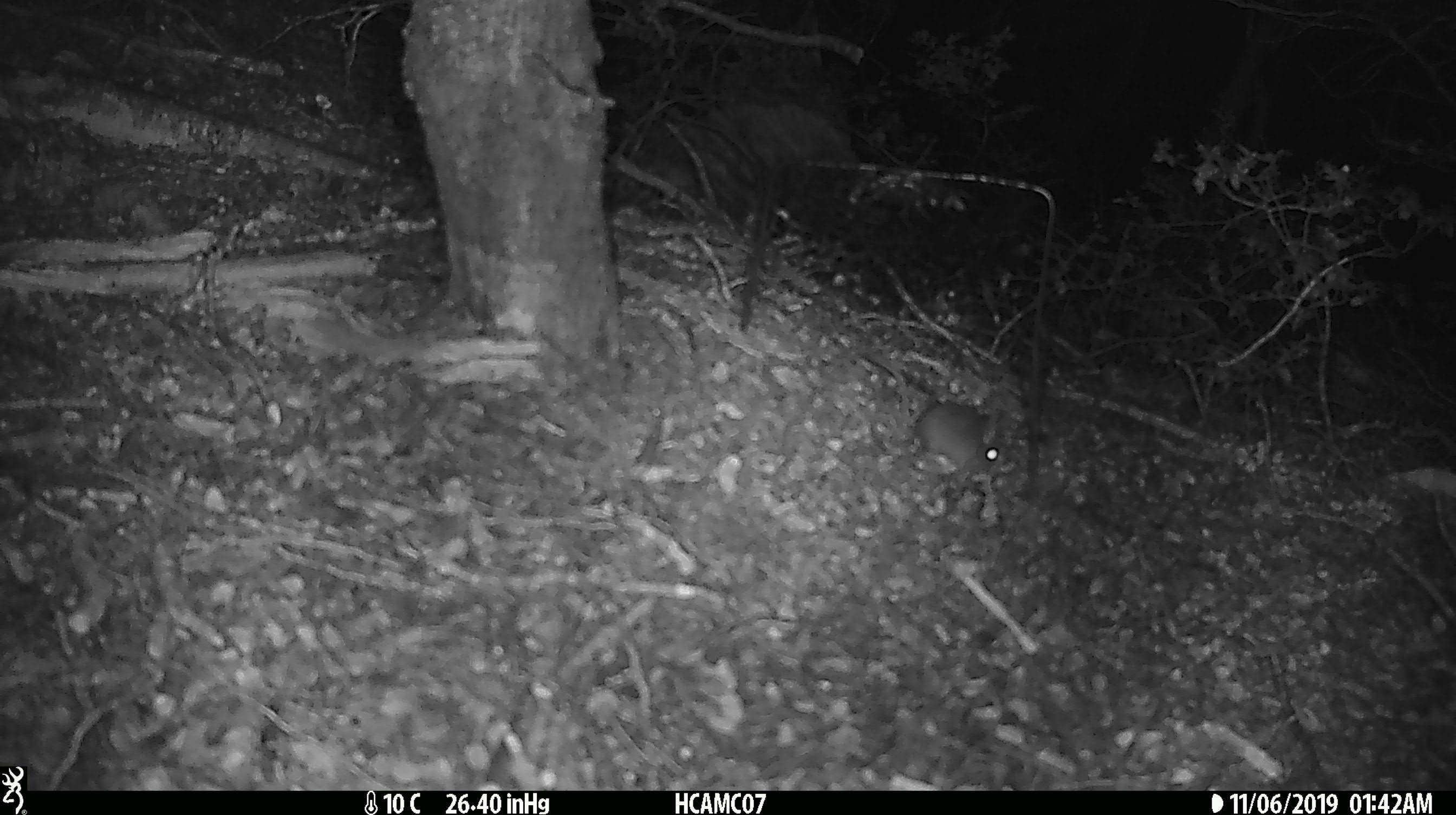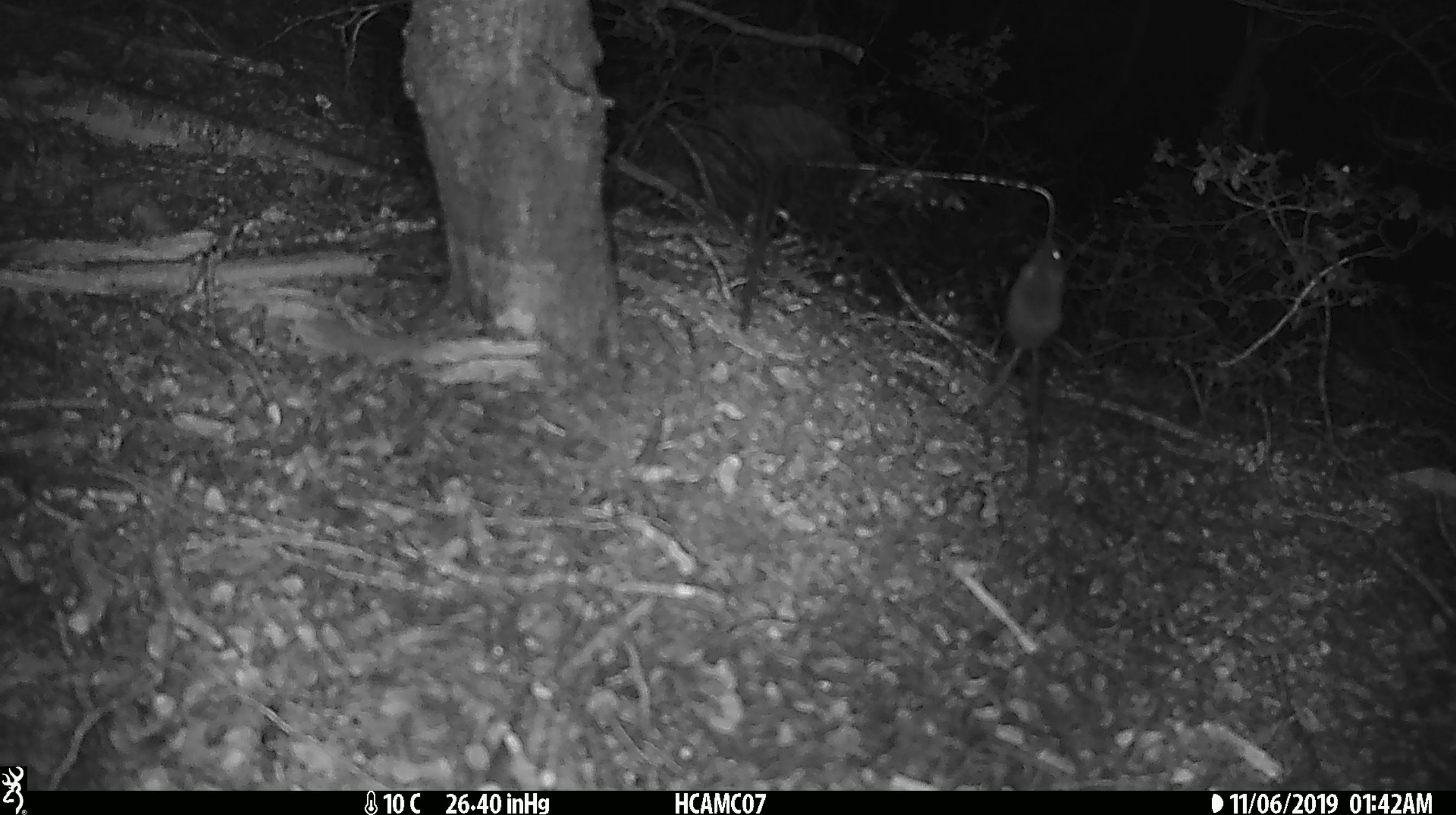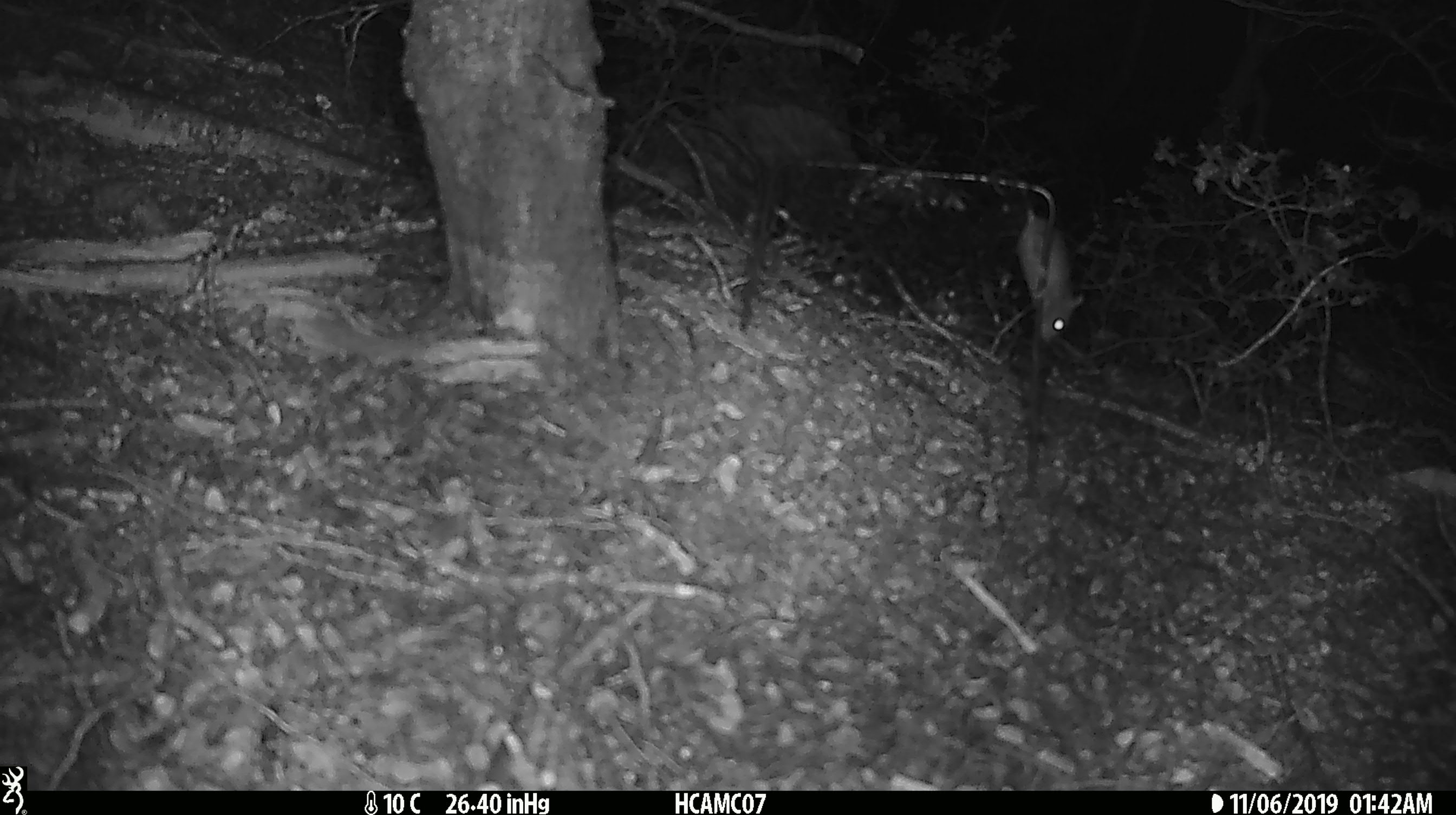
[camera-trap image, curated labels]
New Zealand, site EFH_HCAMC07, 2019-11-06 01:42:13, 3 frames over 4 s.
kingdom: Animalia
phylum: Chordata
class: Mammalia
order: Rodentia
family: Muridae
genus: Mus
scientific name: Mus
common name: mouse